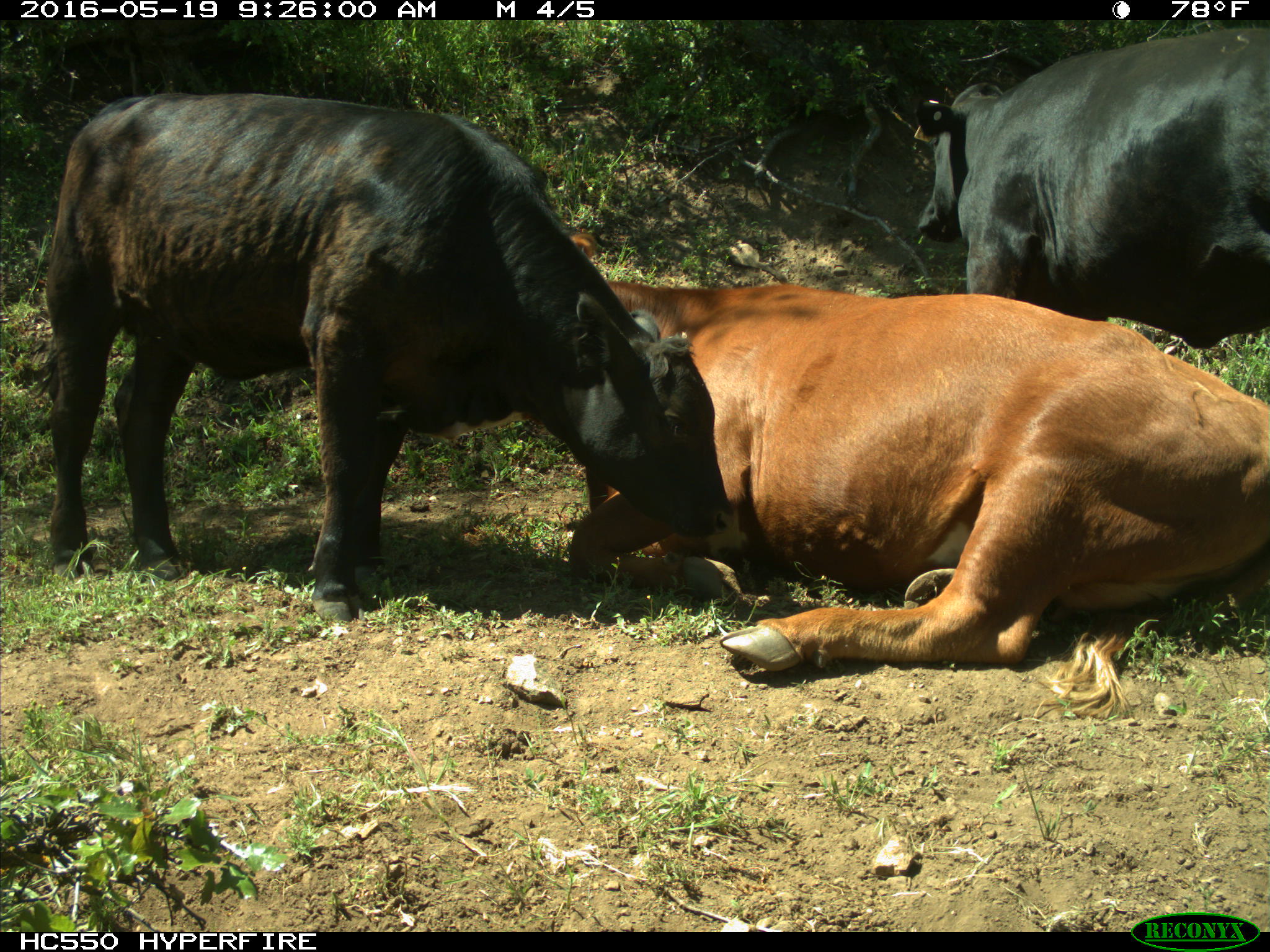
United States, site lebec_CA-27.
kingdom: Animalia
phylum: Chordata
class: Mammalia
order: Artiodactyla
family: Bovidae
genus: Bos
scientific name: Bos taurus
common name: domestic cow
Bos taurus (domestic cow).